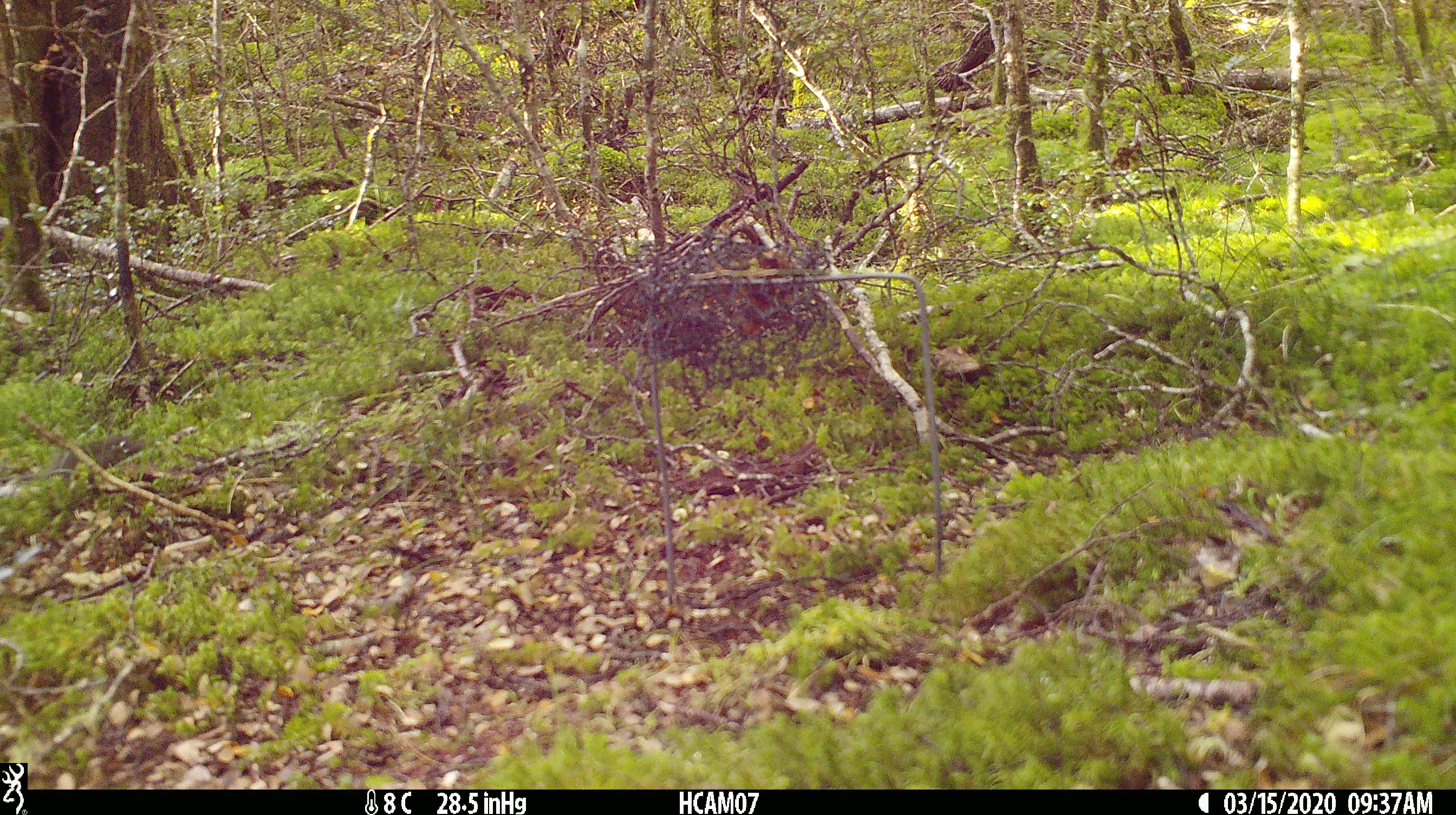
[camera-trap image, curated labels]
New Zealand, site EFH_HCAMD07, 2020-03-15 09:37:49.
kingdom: Animalia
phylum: Chordata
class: Mammalia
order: Rodentia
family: Muridae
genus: Mus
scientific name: Mus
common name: mouse